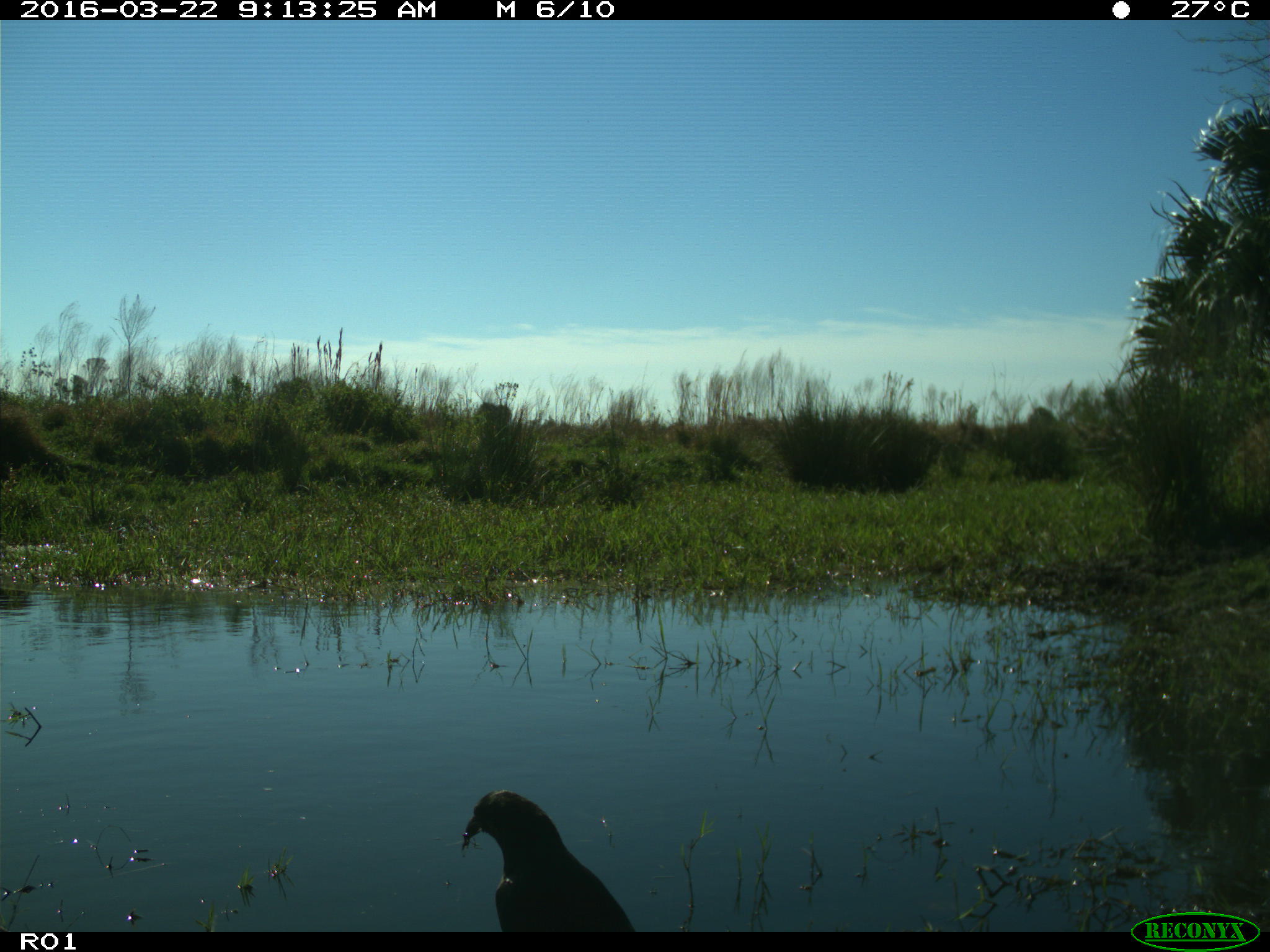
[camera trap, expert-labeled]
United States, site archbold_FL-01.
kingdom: Animalia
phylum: Chordata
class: Aves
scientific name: Aves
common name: birds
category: unidentified bird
Unidentified bird (birds) (Aves).